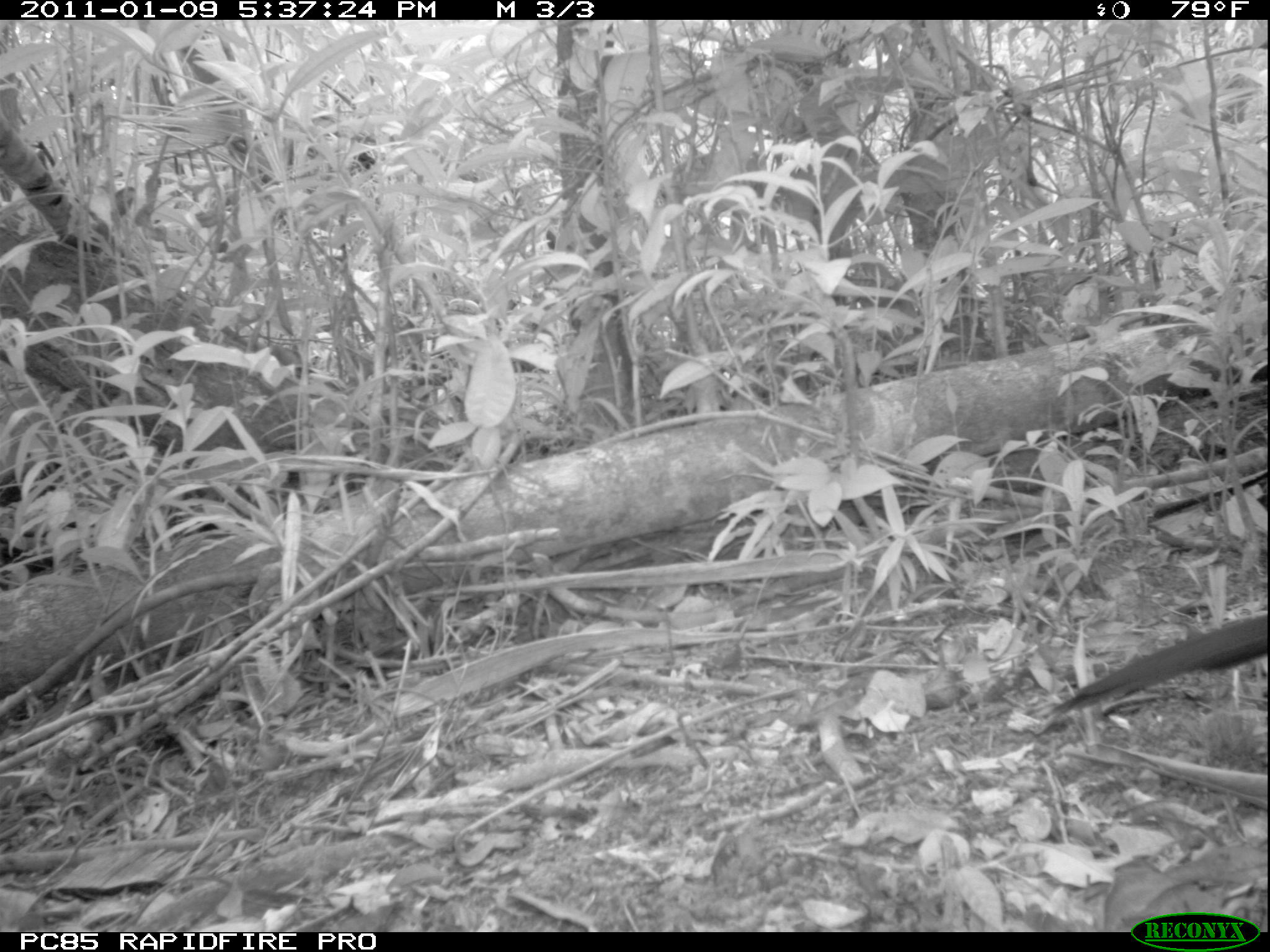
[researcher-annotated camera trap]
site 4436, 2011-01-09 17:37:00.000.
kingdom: Animalia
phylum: Chordata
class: Aves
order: Cuculiformes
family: Cuculidae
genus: Coua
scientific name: Coua serriana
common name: red-breasted coua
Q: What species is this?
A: Coua serriana (red-breasted coua).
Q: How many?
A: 1.